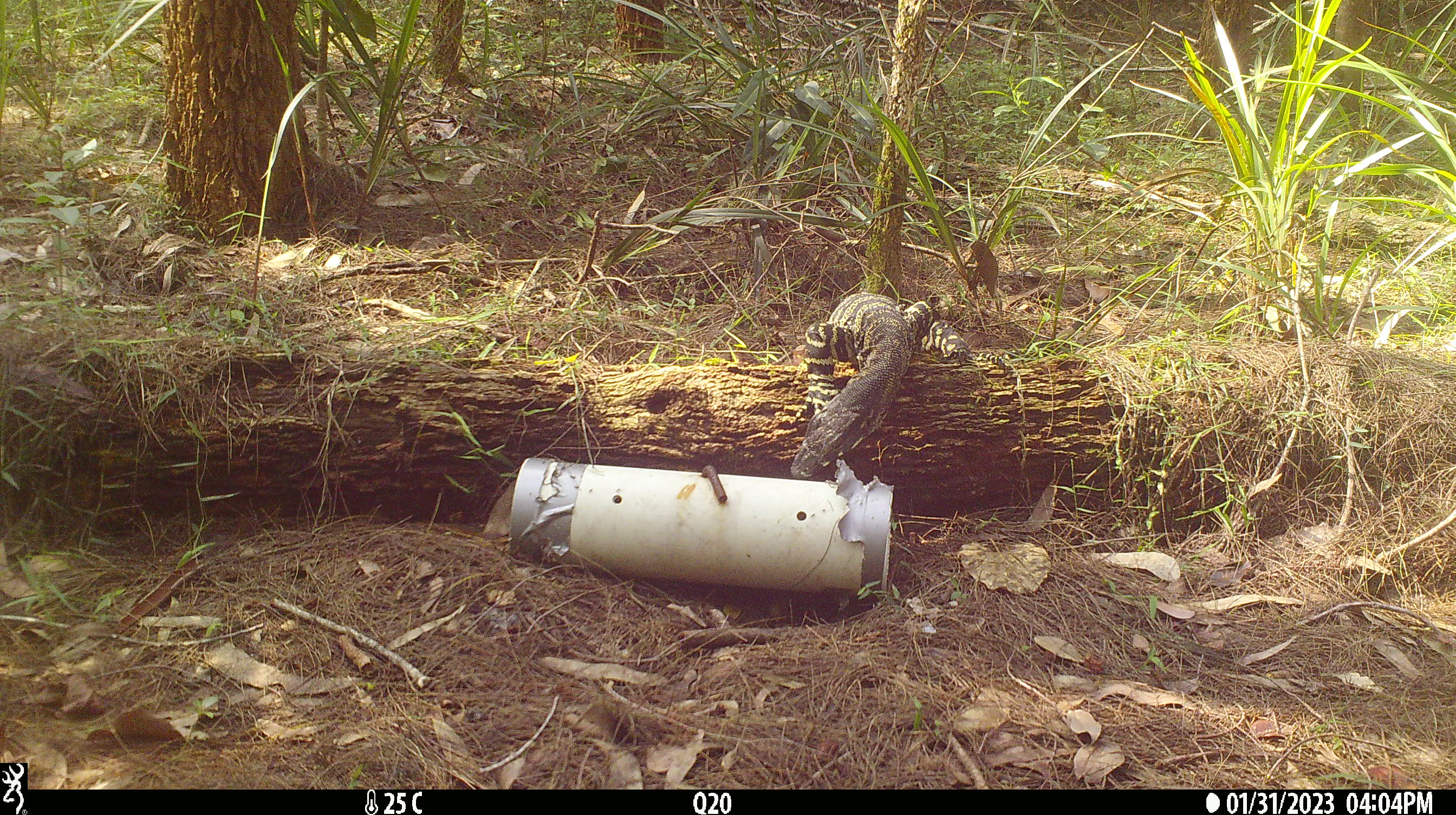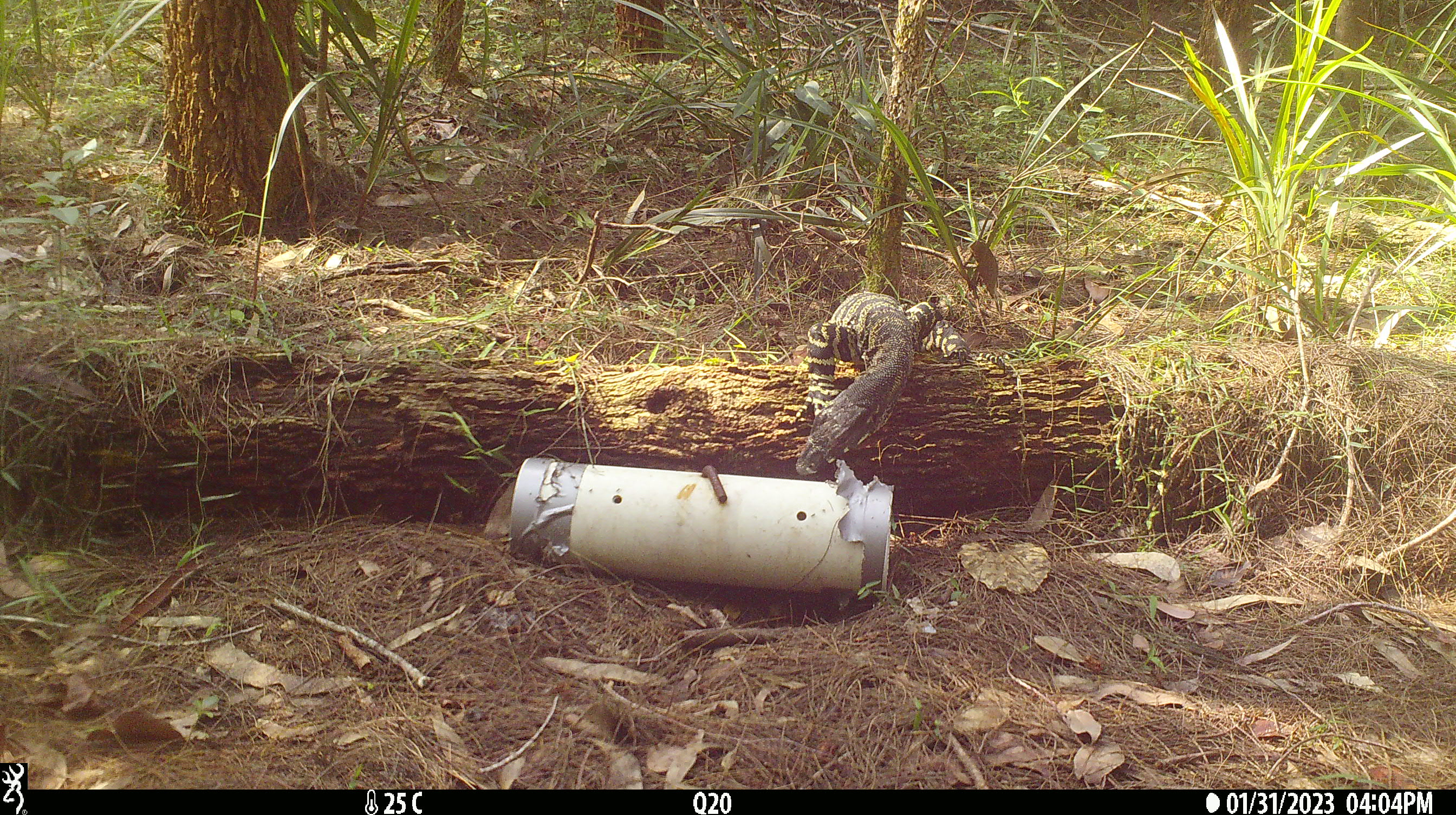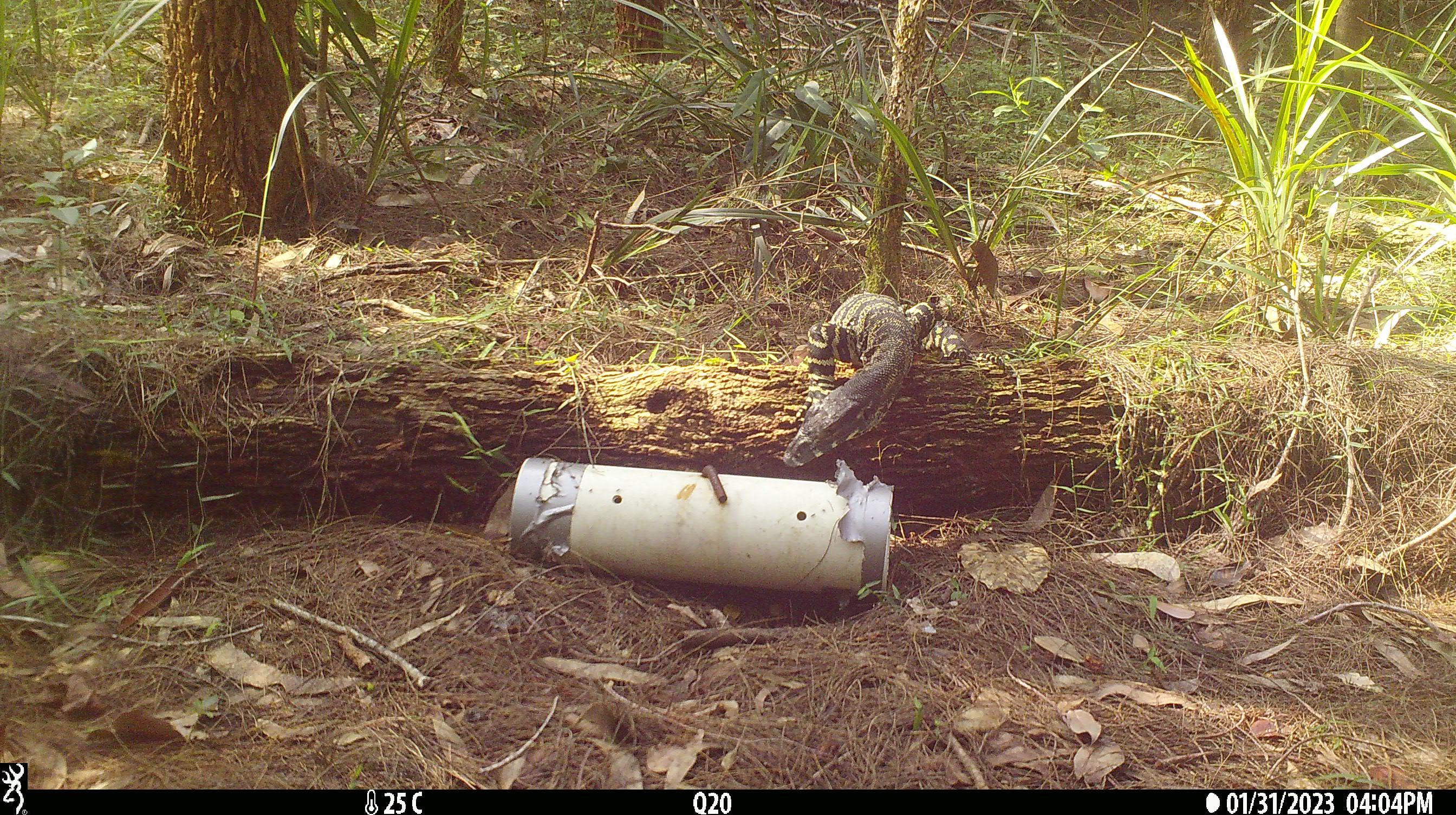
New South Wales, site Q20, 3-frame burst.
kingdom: Animalia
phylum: Chordata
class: Reptilia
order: Squamata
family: Varanidae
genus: Varanus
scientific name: Varanus varius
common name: lace monitor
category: goanna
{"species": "goanna (lace monitor) (Varanus varius)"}